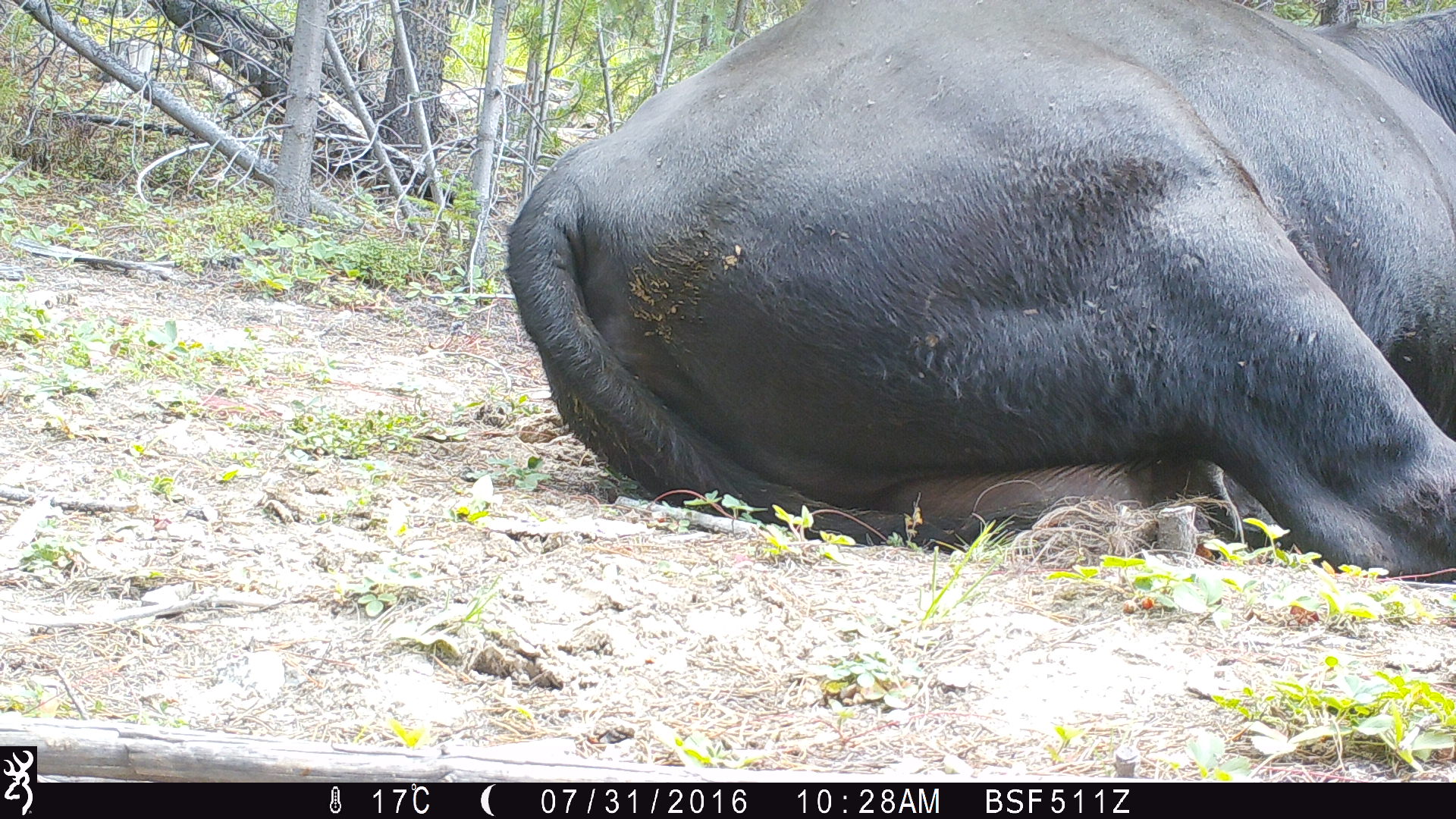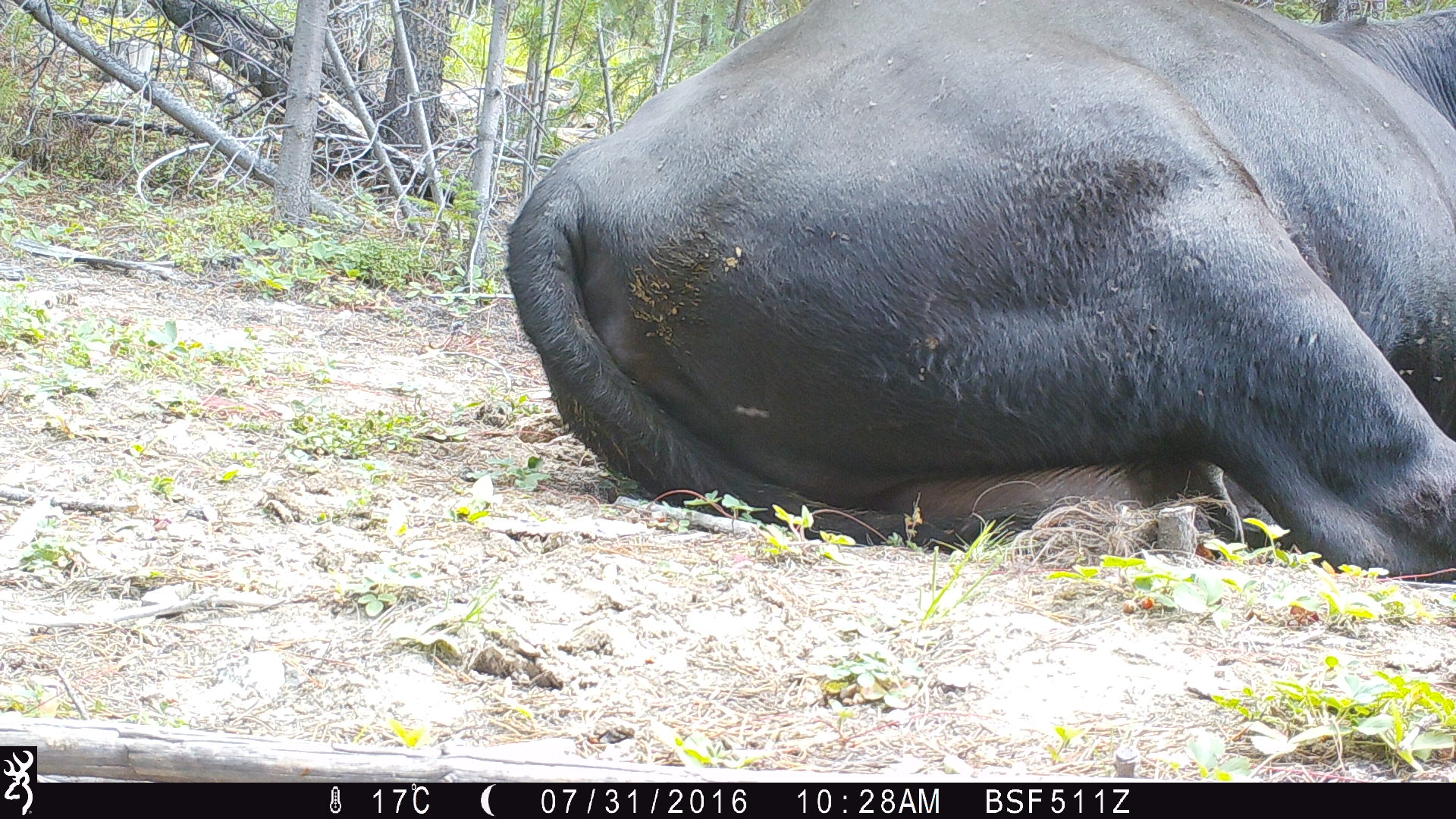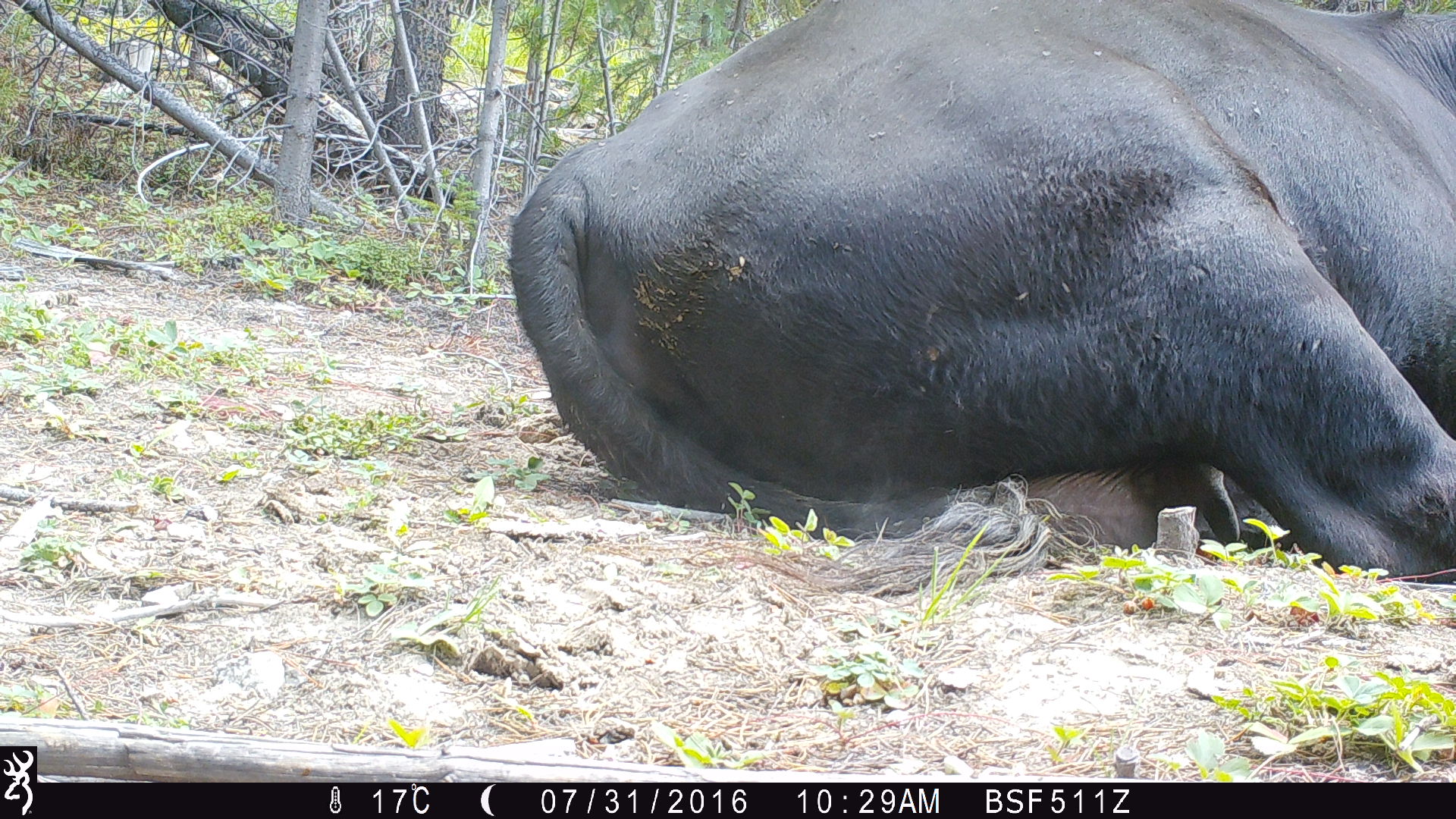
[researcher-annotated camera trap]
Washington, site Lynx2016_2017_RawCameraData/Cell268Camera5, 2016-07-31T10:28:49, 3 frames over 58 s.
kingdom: Animalia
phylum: Chordata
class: Mammalia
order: Artiodactyla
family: Bovidae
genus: Bos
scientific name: Bos taurus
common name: domestic cattle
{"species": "domestic cattle (Bos taurus)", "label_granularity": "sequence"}